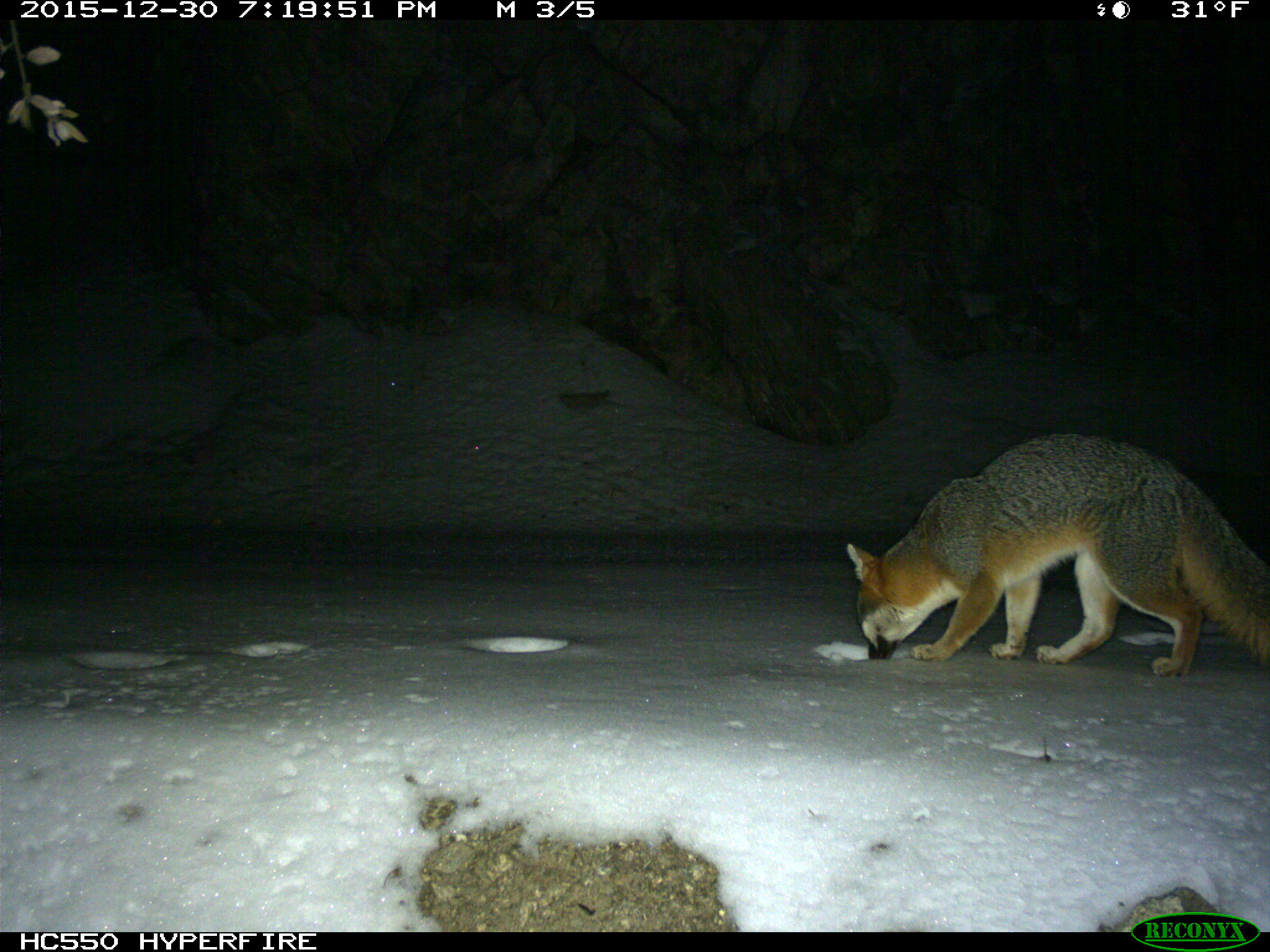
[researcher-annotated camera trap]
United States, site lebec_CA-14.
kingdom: Animalia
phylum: Chordata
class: Mammalia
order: Carnivora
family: Canidae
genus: Urocyon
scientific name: Urocyon cinereoargenteus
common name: gray fox